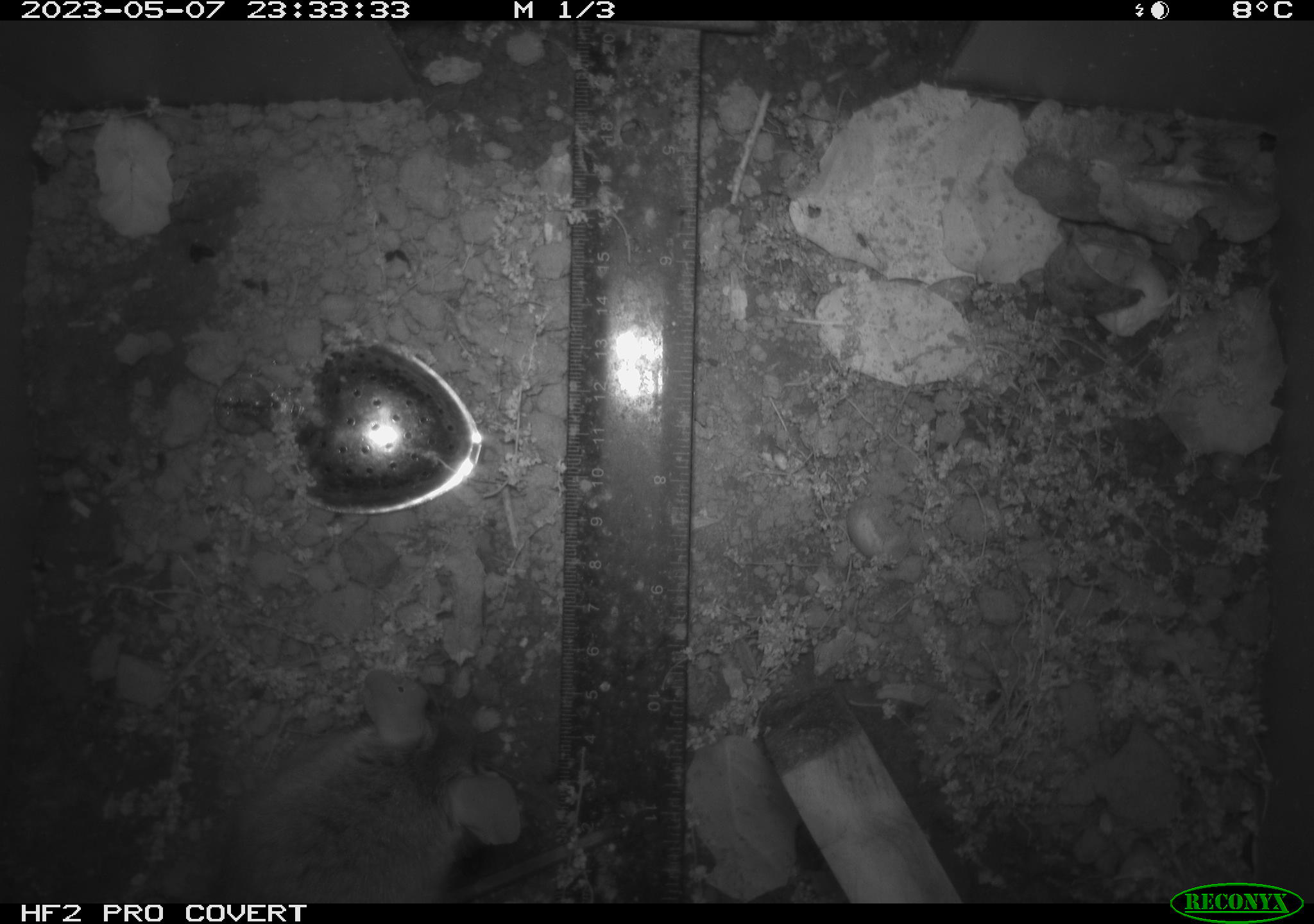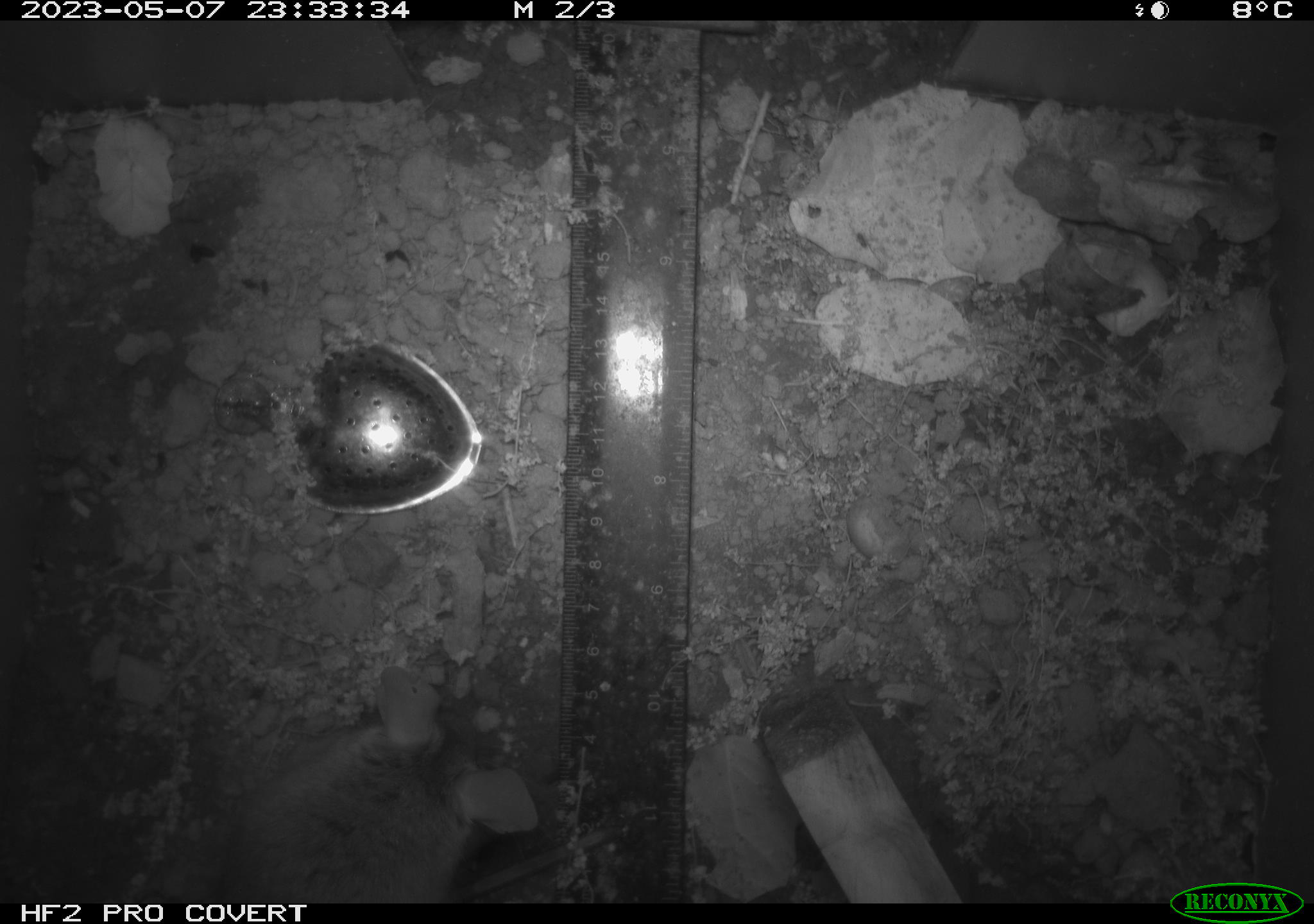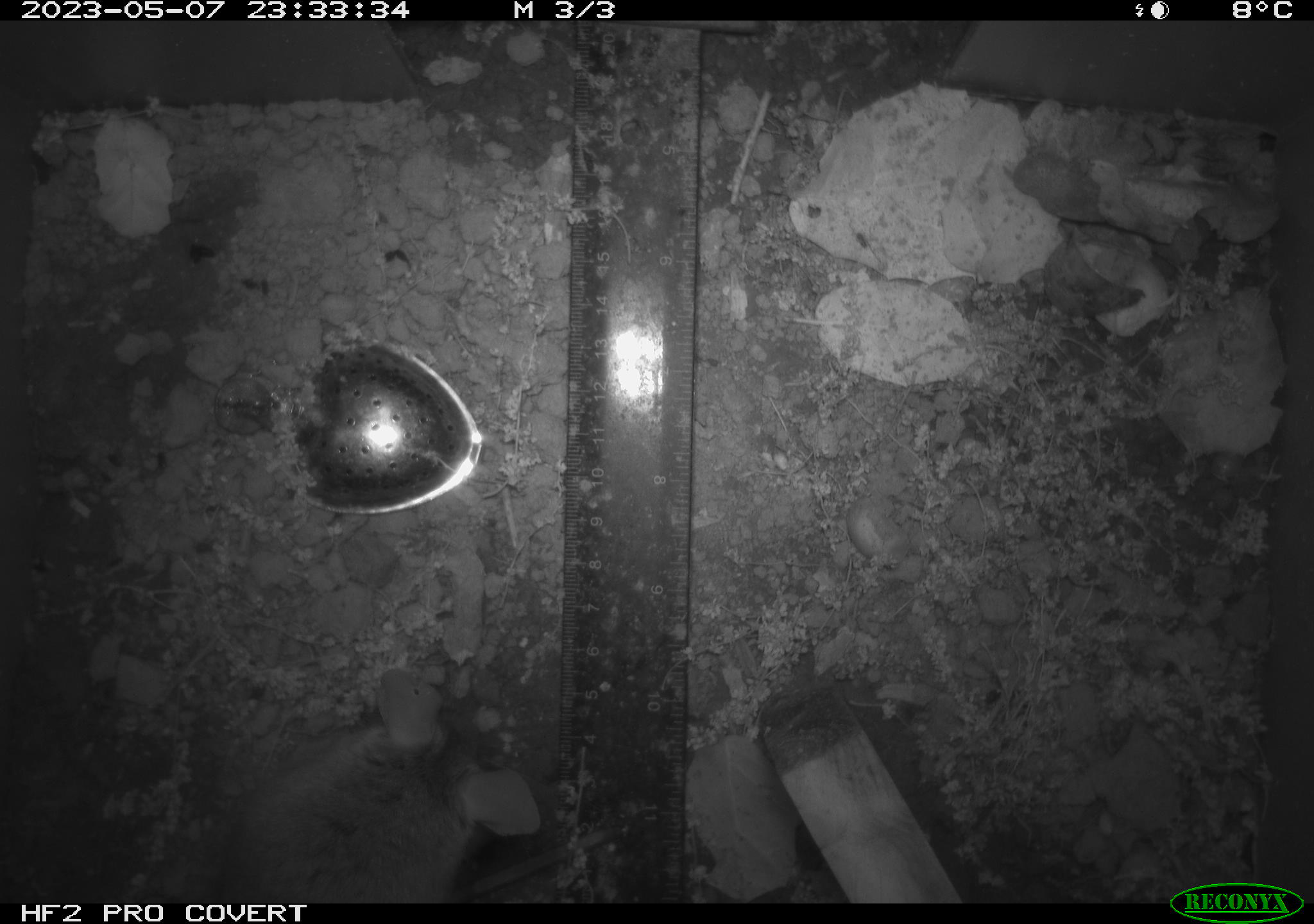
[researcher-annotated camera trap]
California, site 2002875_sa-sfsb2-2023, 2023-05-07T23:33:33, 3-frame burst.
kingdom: Animalia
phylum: Chordata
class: Mammalia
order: Rodentia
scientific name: Rodentia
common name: mouse species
Mouse species (Rodentia).